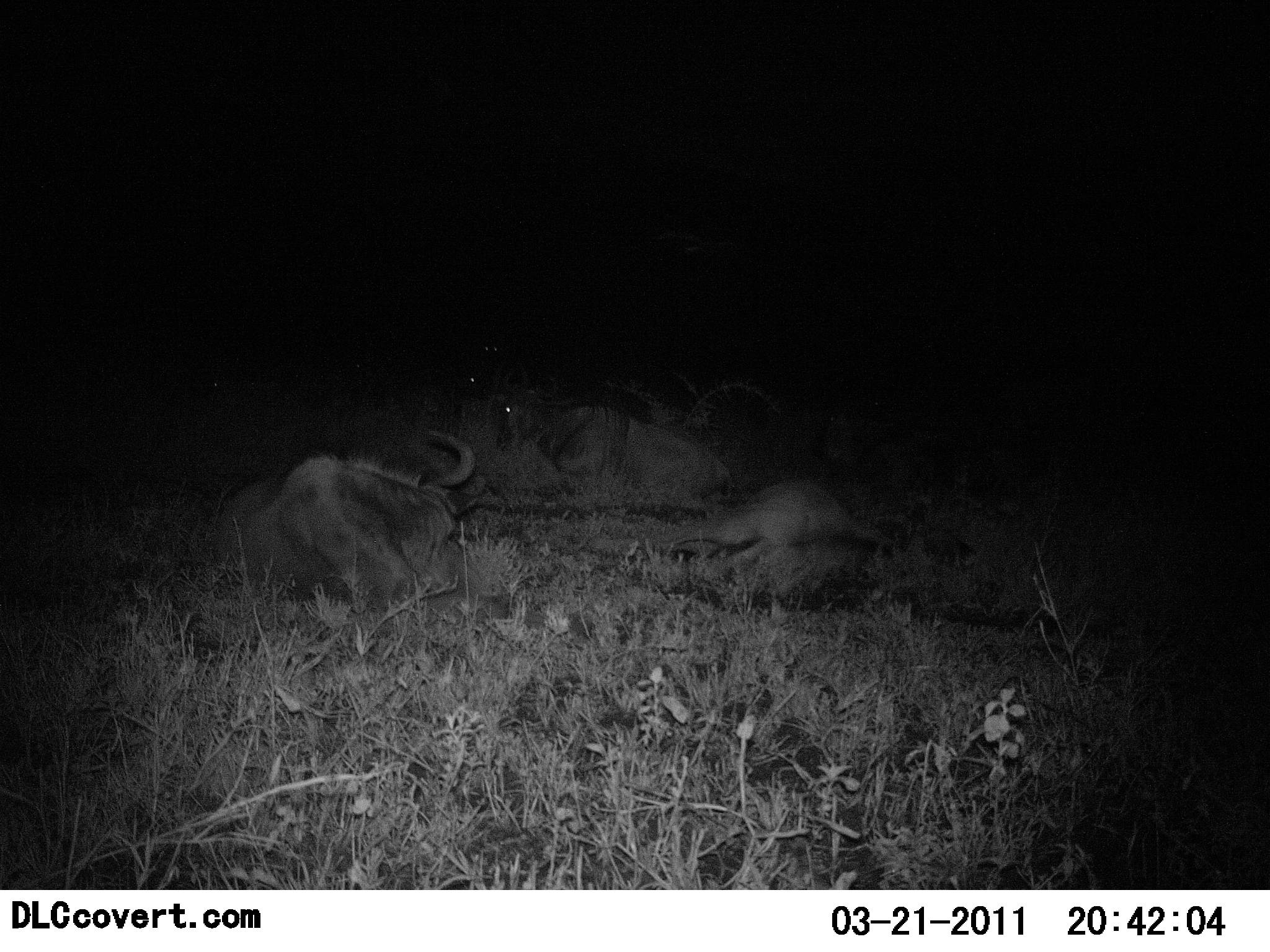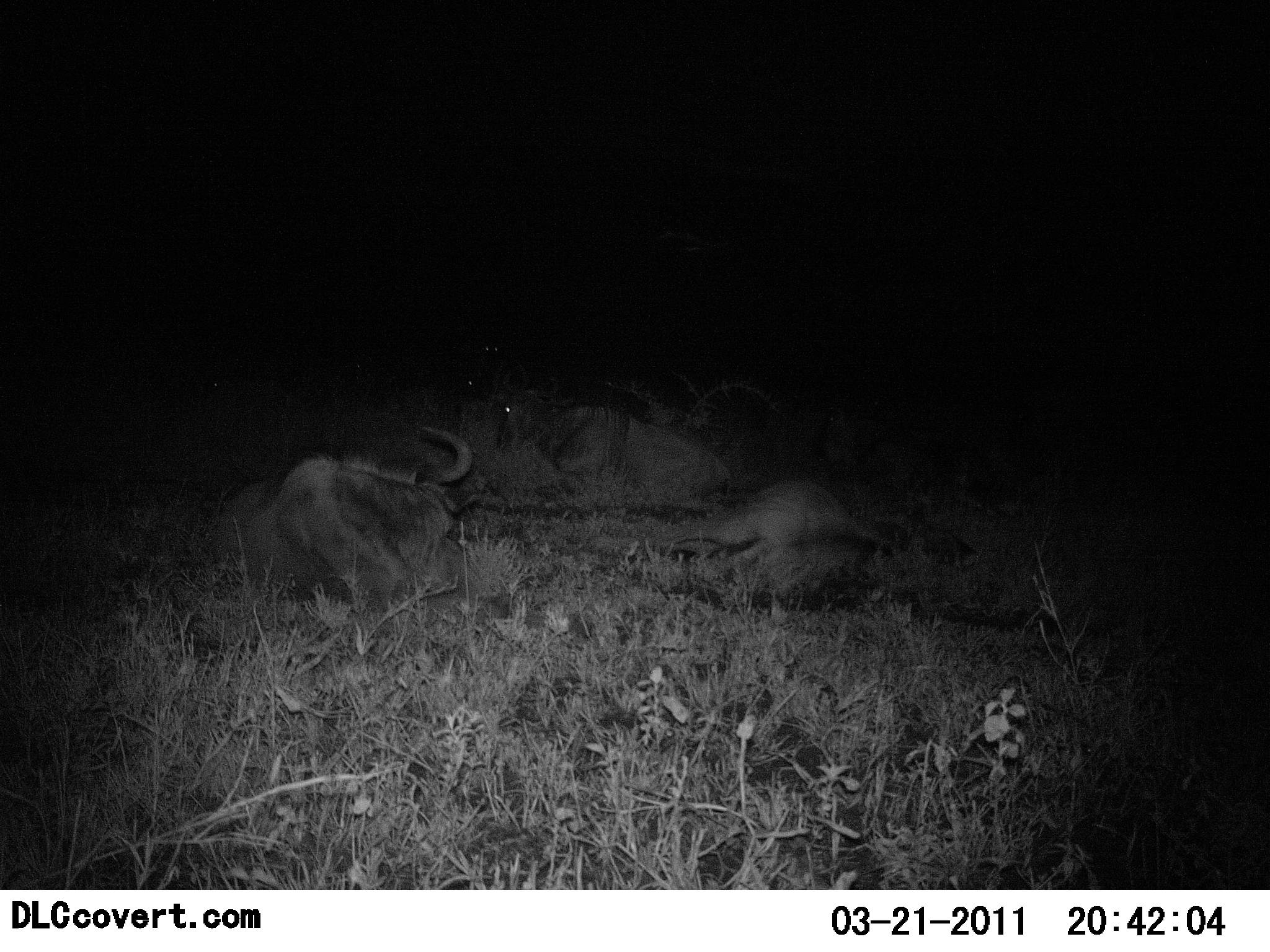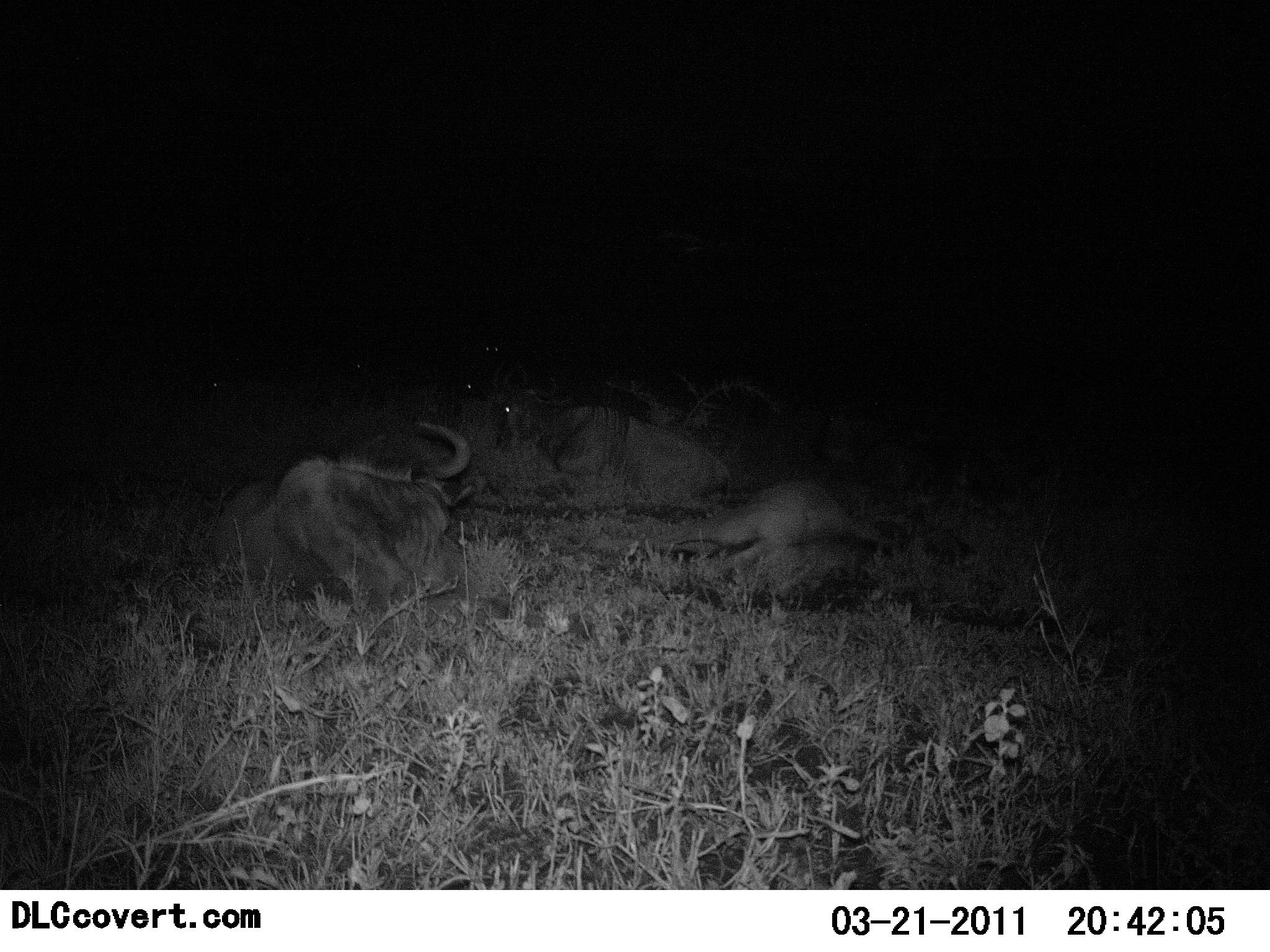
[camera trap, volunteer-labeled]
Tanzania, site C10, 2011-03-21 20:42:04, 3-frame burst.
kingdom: Animalia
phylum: Chordata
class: Mammalia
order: Artiodactyla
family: Bovidae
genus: Connochaetes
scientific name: Connochaetes taurinus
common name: blue wildebeest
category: wildebeest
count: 3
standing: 0%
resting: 100%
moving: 0%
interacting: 0%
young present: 0%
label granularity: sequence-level